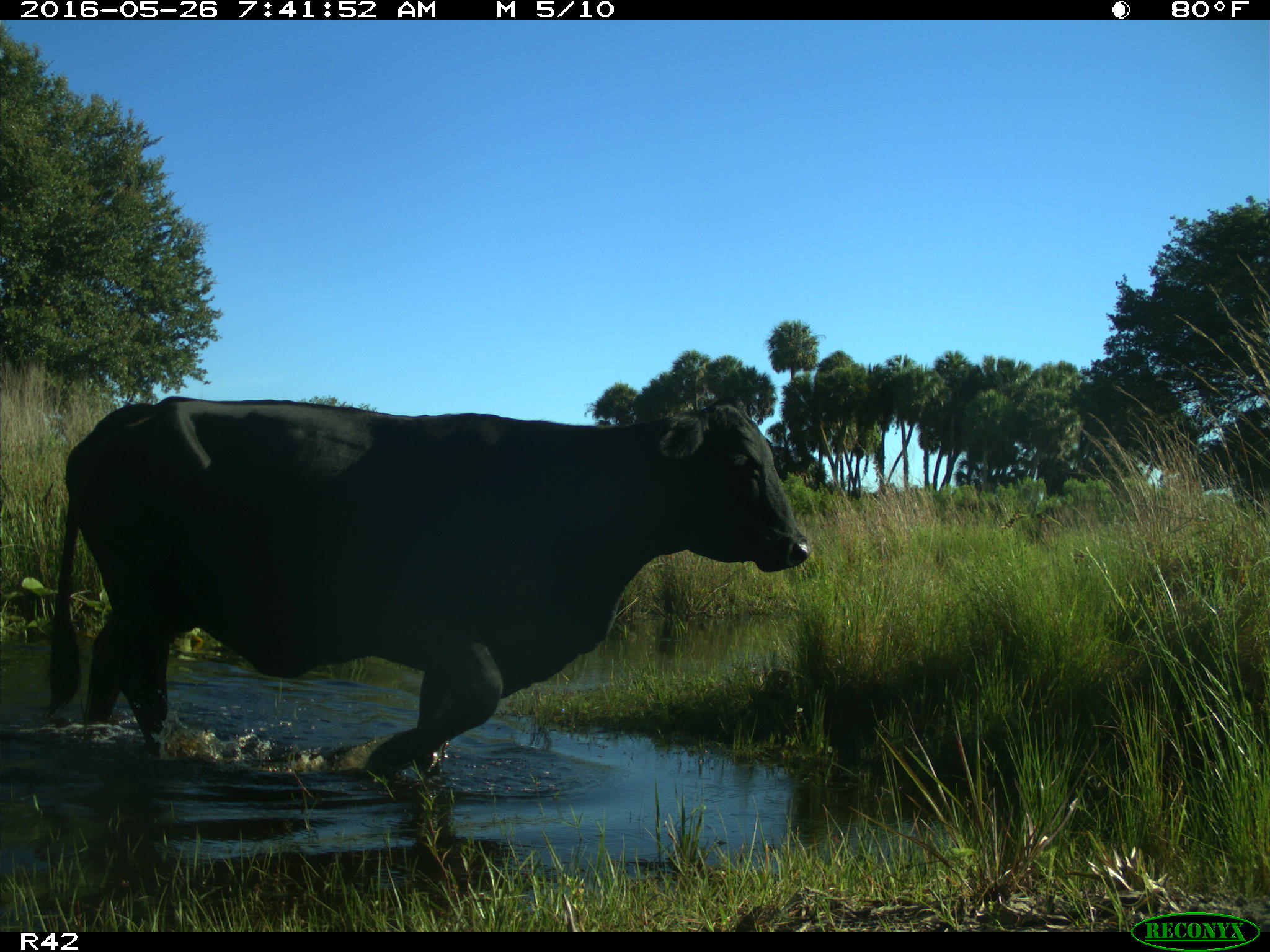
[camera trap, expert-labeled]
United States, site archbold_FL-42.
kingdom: Animalia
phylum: Chordata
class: Mammalia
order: Artiodactyla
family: Bovidae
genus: Bos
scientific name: Bos taurus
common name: domestic cow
Bos taurus (domestic cow).